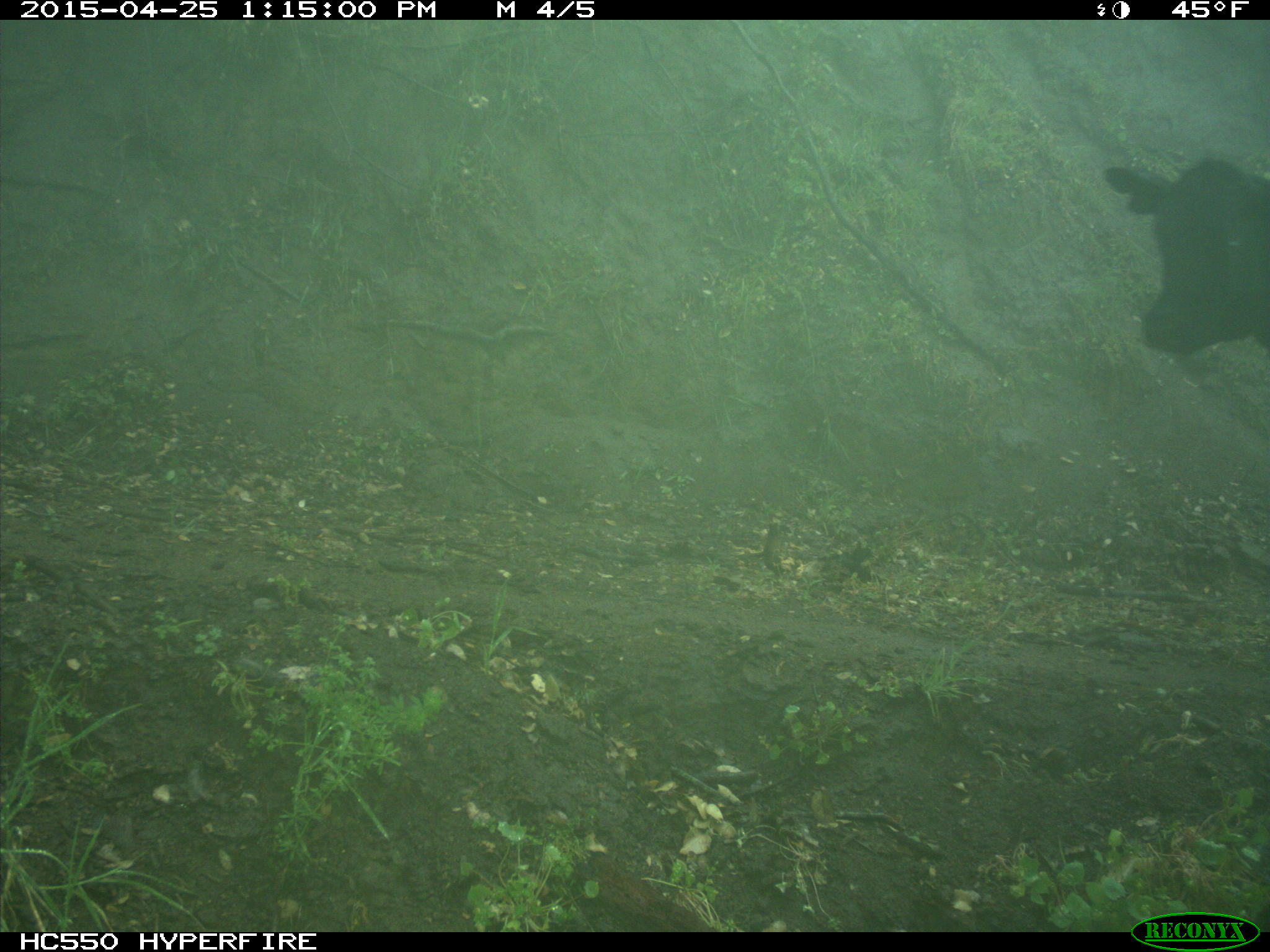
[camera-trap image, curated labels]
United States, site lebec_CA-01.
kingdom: Animalia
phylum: Chordata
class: Mammalia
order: Artiodactyla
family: Bovidae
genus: Bos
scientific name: Bos taurus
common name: domestic cow